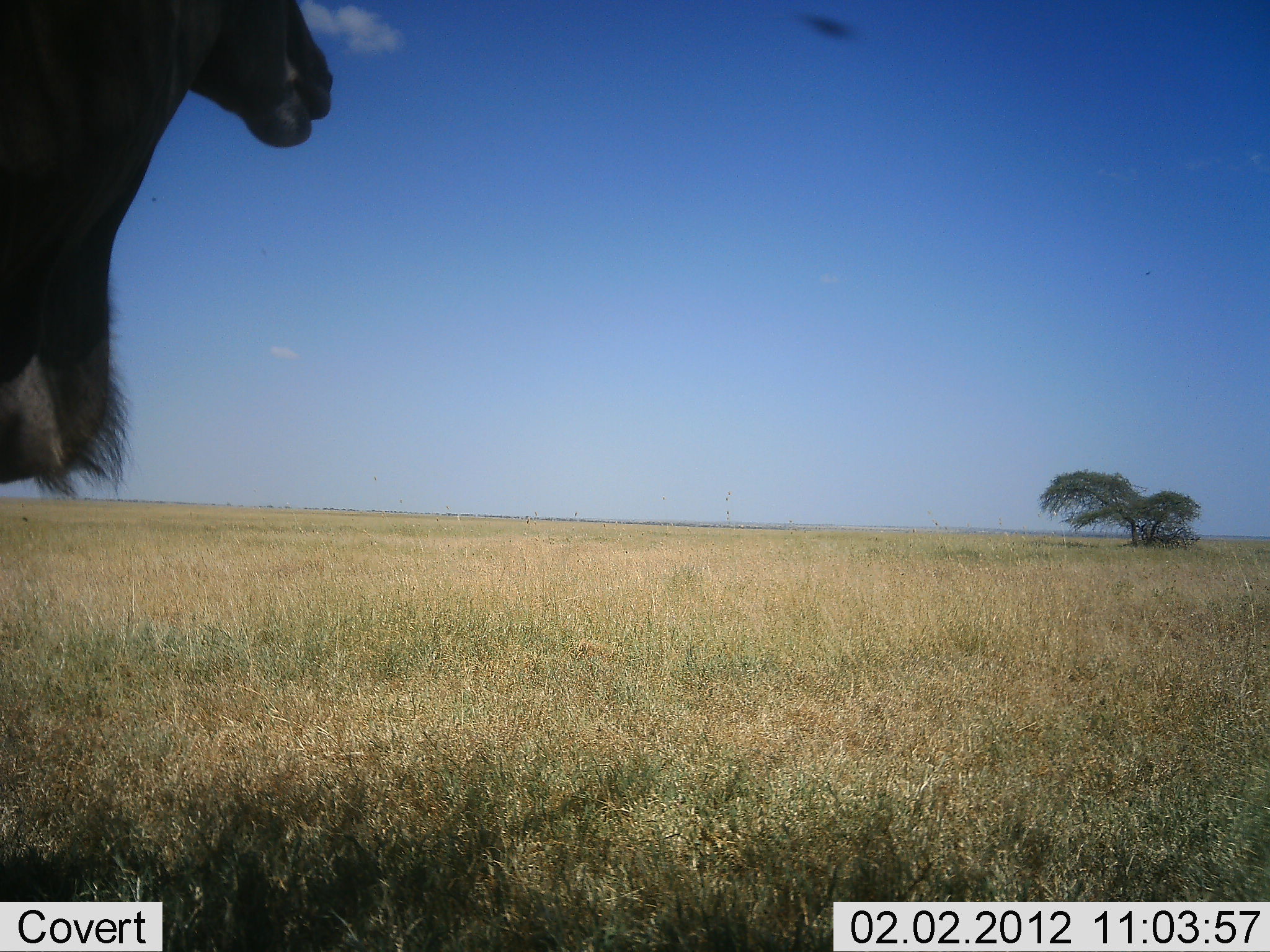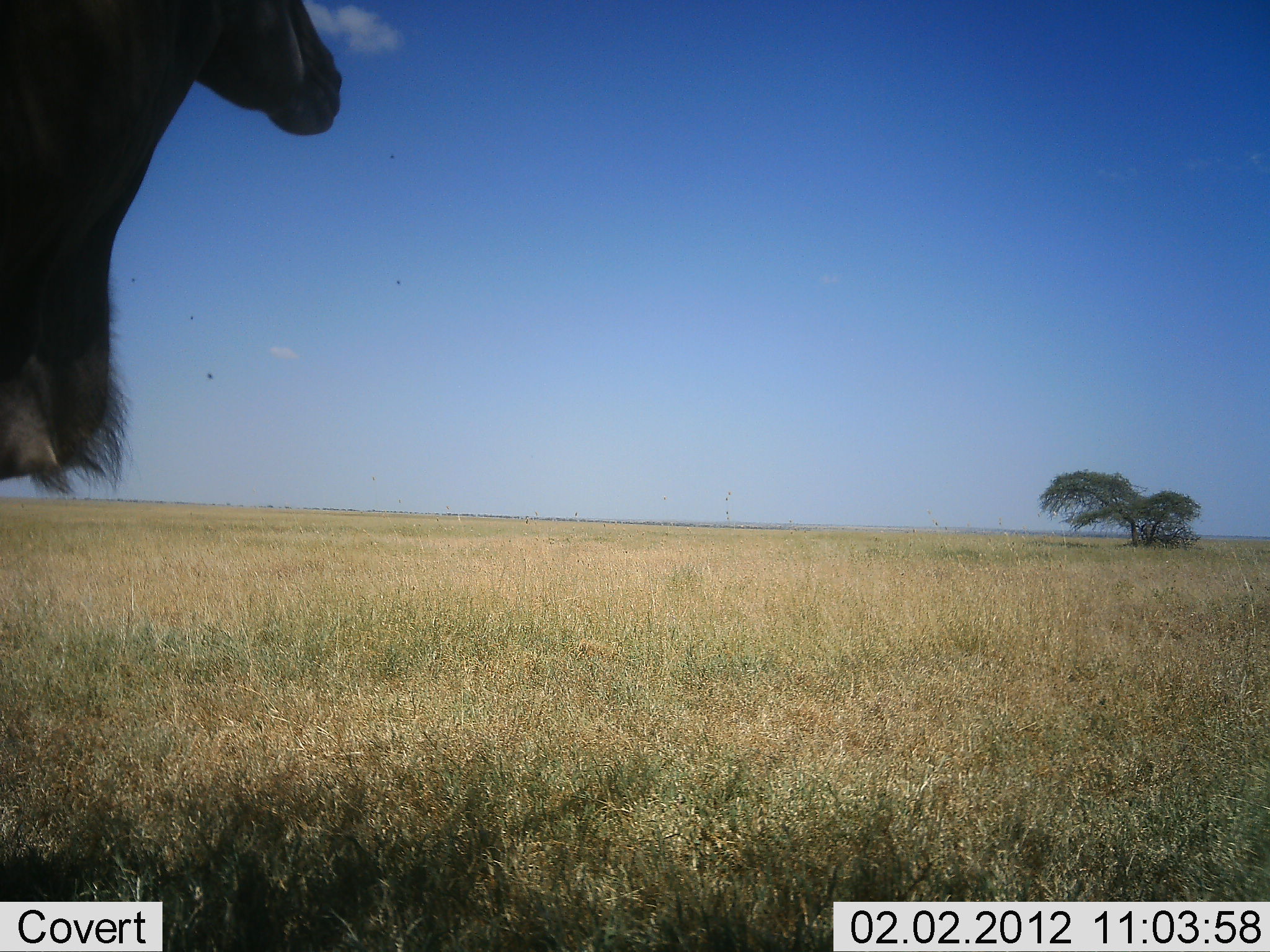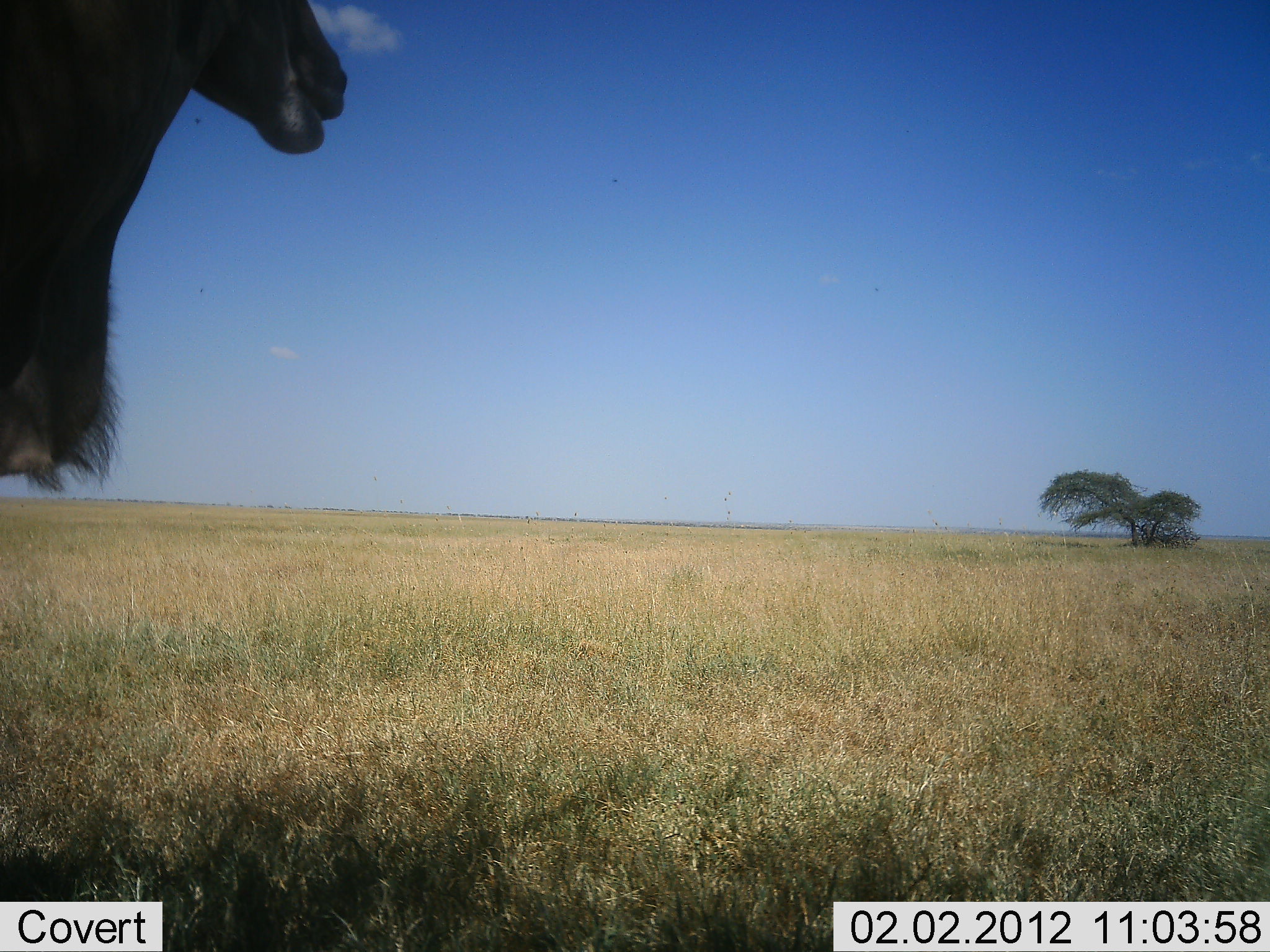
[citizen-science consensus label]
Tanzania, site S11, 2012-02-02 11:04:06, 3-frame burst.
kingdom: Animalia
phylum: Chordata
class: Mammalia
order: Artiodactyla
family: Bovidae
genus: Tragelaphus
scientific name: Tragelaphus oryx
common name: eland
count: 1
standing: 88%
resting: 0%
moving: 0%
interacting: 0%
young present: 0%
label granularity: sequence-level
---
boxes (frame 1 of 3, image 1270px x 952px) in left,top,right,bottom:
animal: 1,0,334,507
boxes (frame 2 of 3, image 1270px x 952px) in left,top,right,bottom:
animal: 1,0,344,498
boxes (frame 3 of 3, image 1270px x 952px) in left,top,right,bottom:
animal: 0,2,349,498